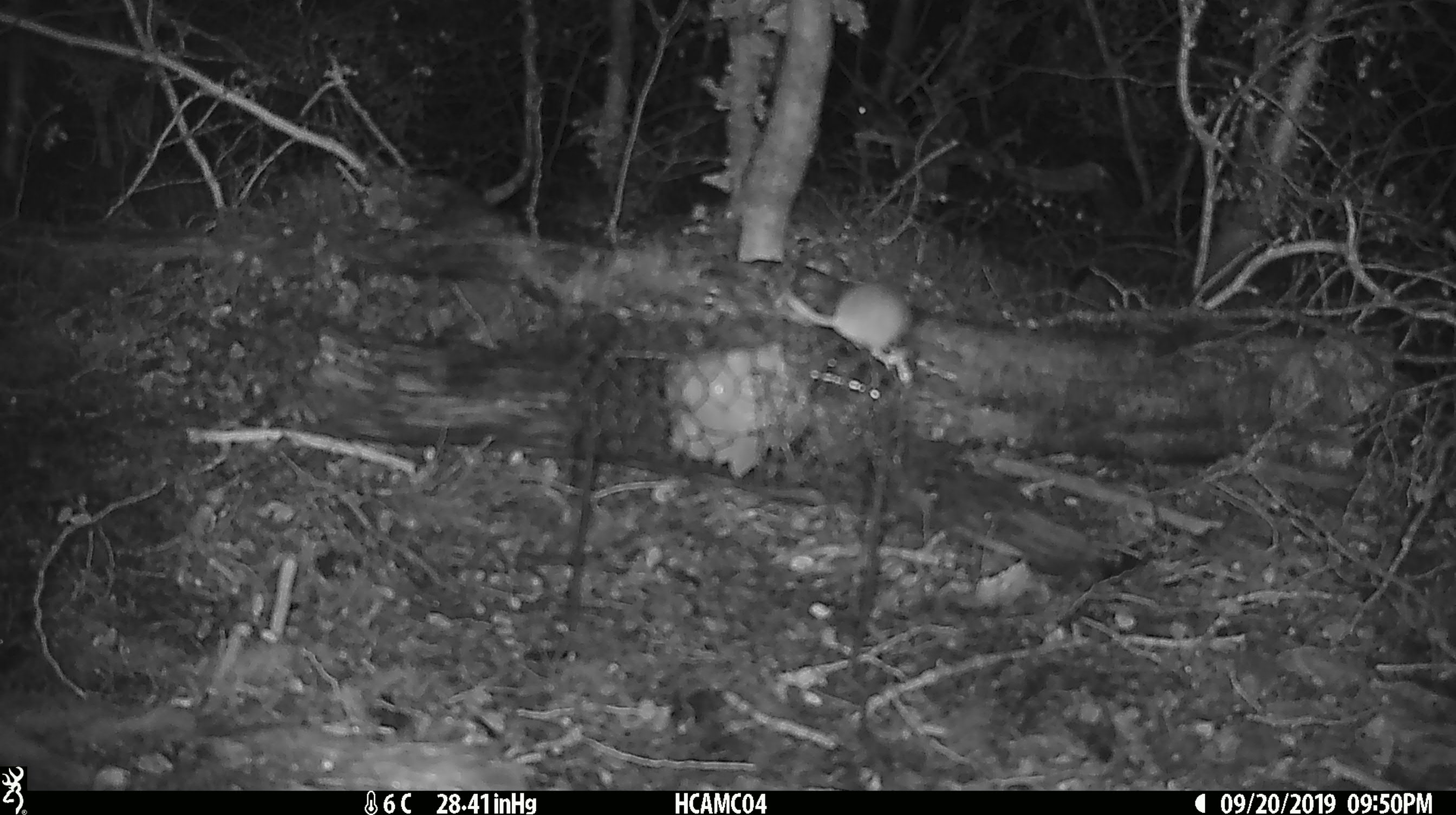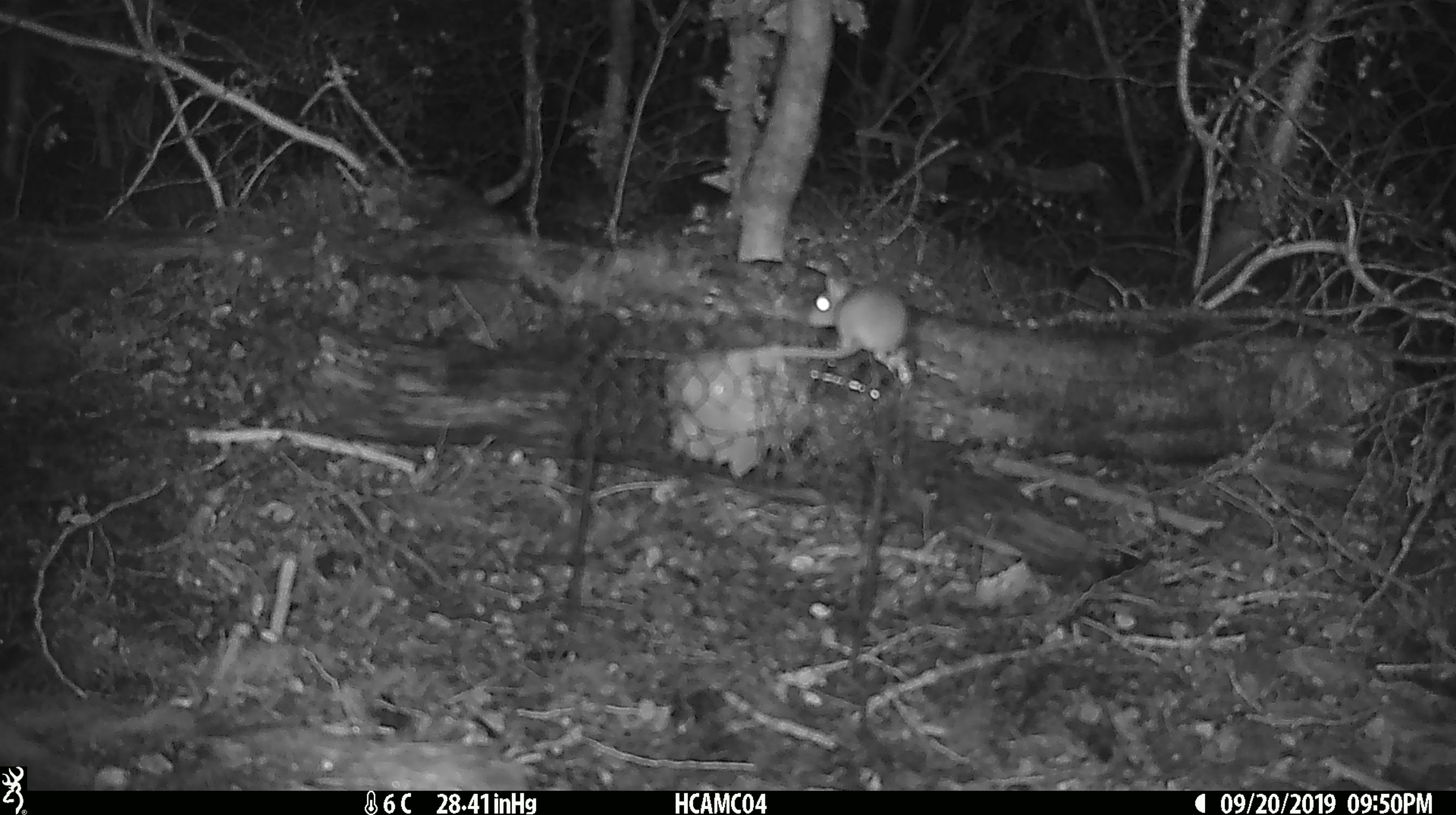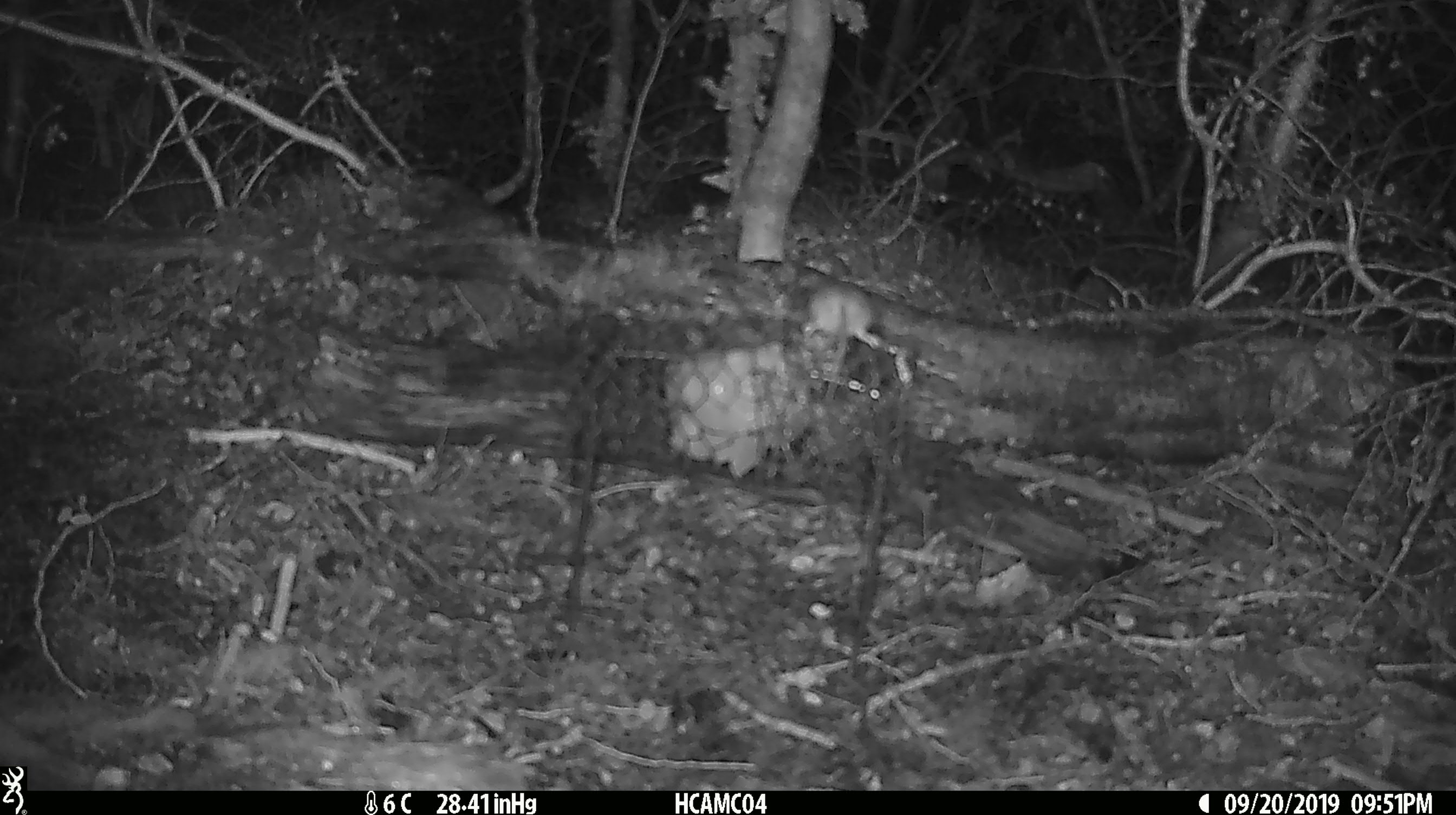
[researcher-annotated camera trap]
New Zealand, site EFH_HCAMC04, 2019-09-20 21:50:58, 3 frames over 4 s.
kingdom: Animalia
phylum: Chordata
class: Mammalia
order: Rodentia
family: Muridae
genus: Mus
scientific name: Mus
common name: mouse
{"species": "mouse (Mus)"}